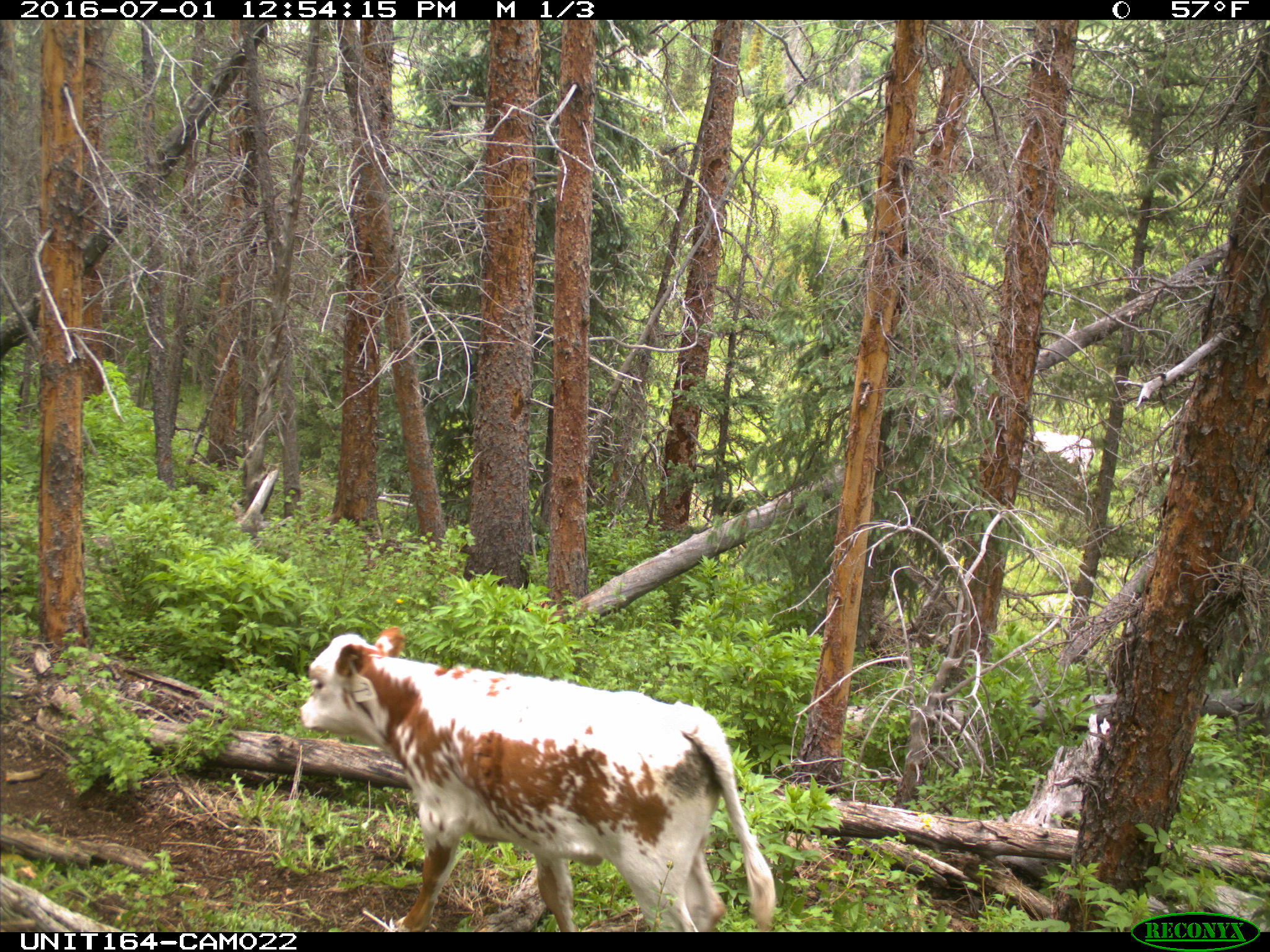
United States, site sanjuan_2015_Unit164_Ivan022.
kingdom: Animalia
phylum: Chordata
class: Mammalia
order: Artiodactyla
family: Bovidae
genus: Bos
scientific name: Bos taurus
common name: domestic cow